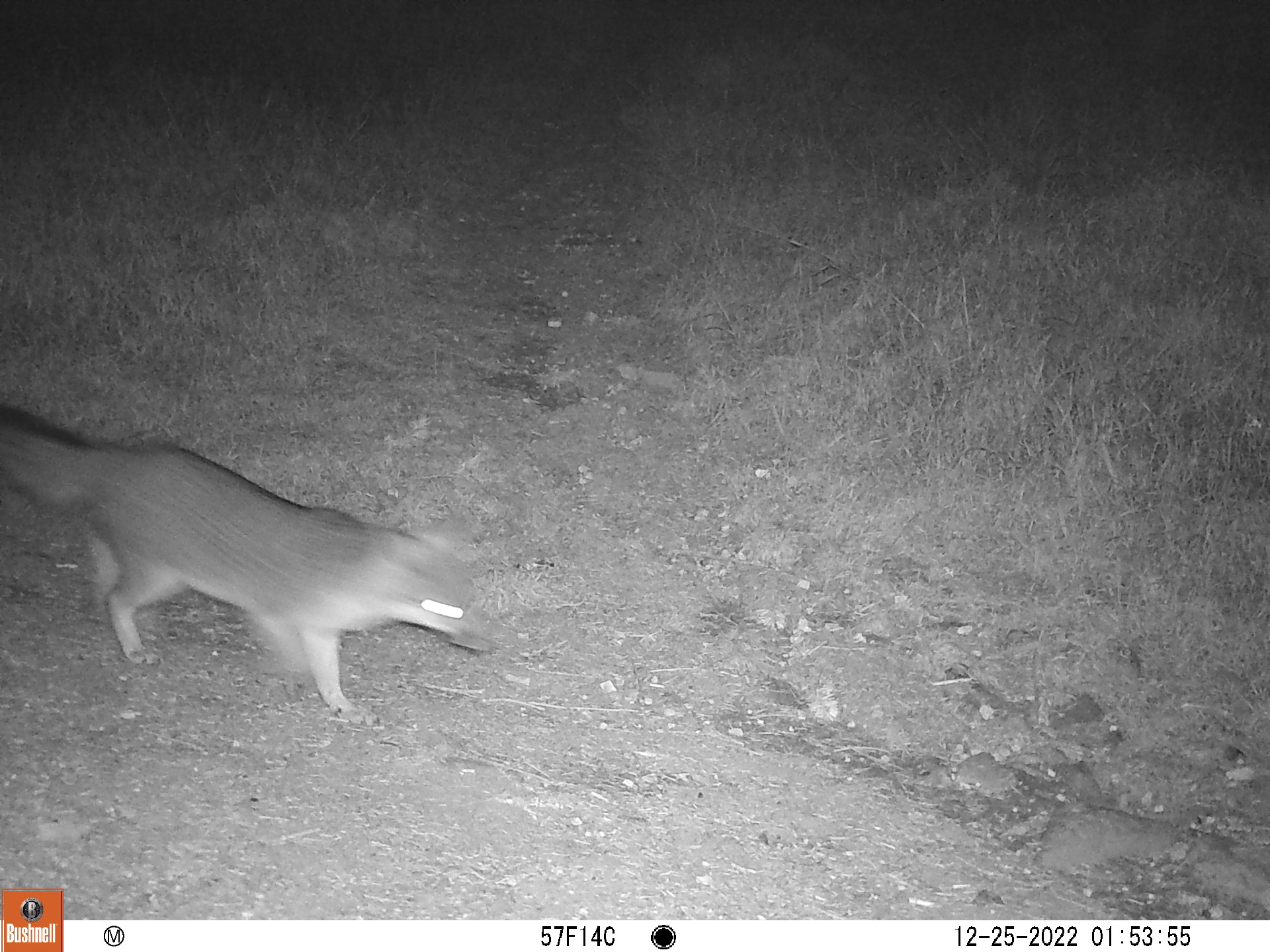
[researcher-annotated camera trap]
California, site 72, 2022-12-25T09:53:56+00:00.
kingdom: Animalia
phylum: Chordata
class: Mammalia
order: Carnivora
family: Canidae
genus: Urocyon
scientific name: Urocyon cinereoargenteus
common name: gray fox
Gray fox (Urocyon cinereoargenteus).